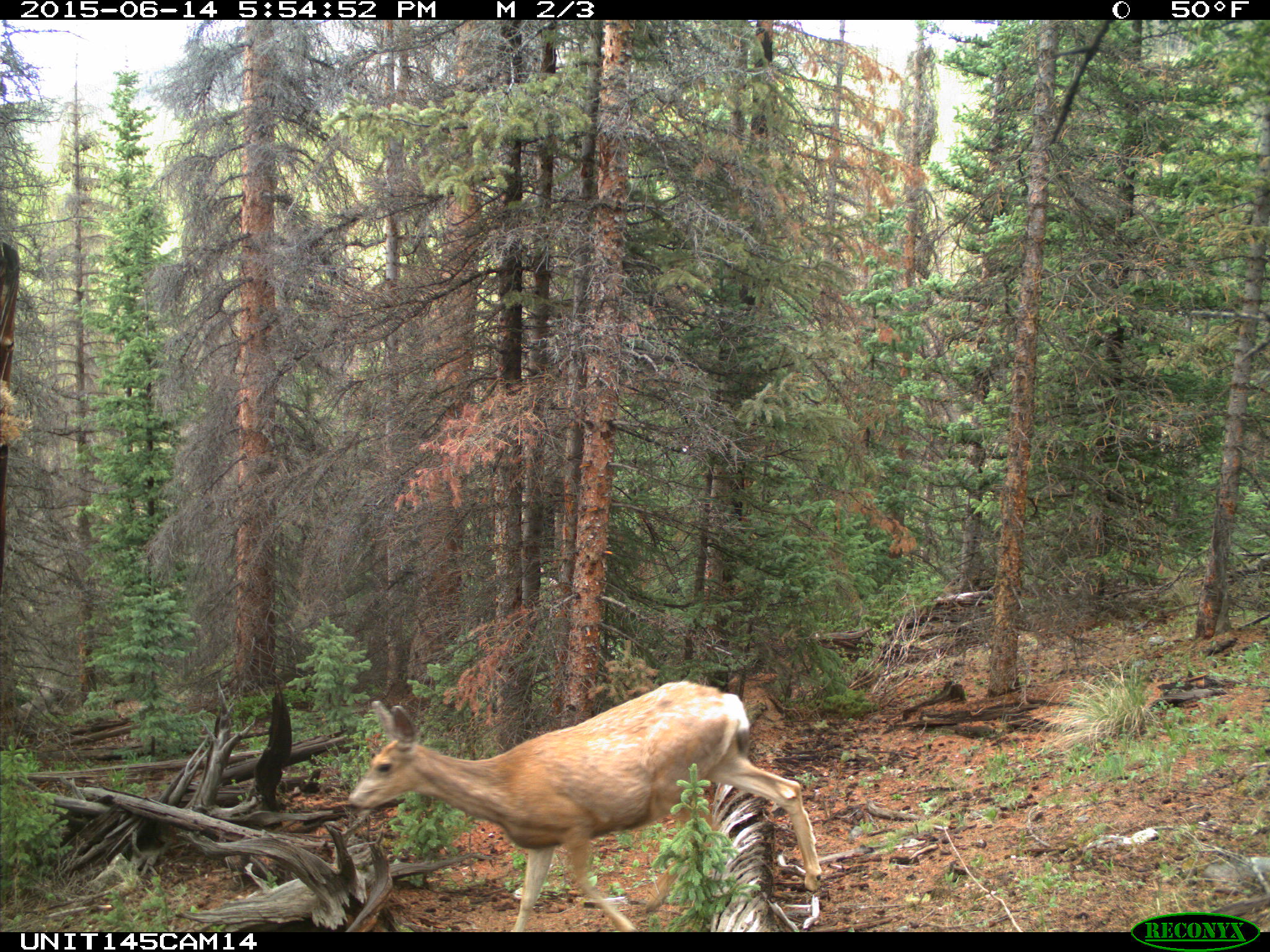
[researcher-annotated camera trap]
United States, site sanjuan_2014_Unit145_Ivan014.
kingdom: Animalia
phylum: Chordata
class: Mammalia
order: Artiodactyla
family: Cervidae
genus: Odocoileus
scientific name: Odocoileus hemionus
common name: mule deer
Odocoileus hemionus (mule deer).